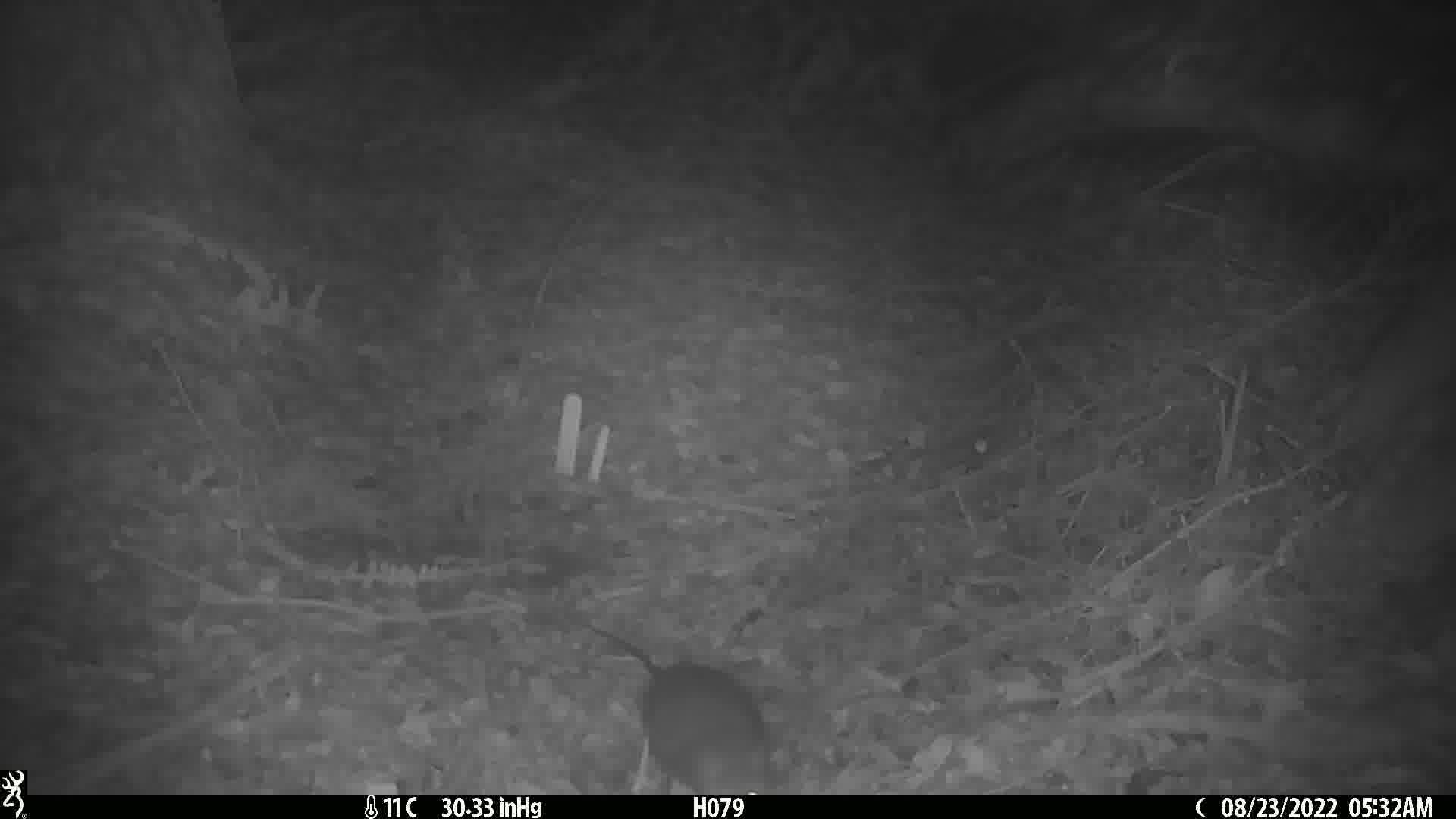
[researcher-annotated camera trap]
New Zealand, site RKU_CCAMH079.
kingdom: Animalia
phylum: Chordata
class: Mammalia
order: Rodentia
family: Muridae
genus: Rattus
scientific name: Rattus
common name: rat